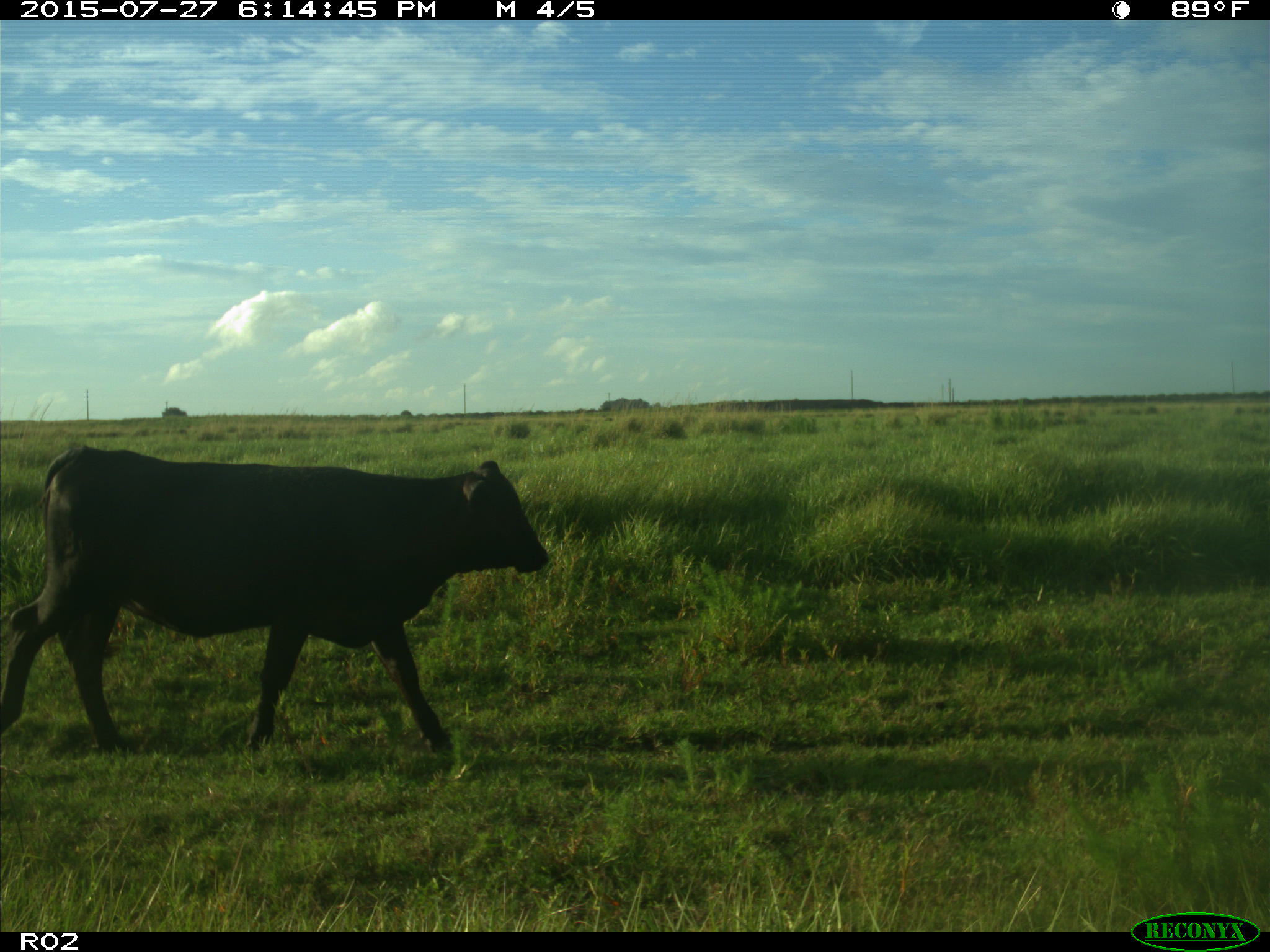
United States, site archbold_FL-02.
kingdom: Animalia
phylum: Chordata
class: Mammalia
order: Artiodactyla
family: Bovidae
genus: Bos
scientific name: Bos taurus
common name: domestic cow